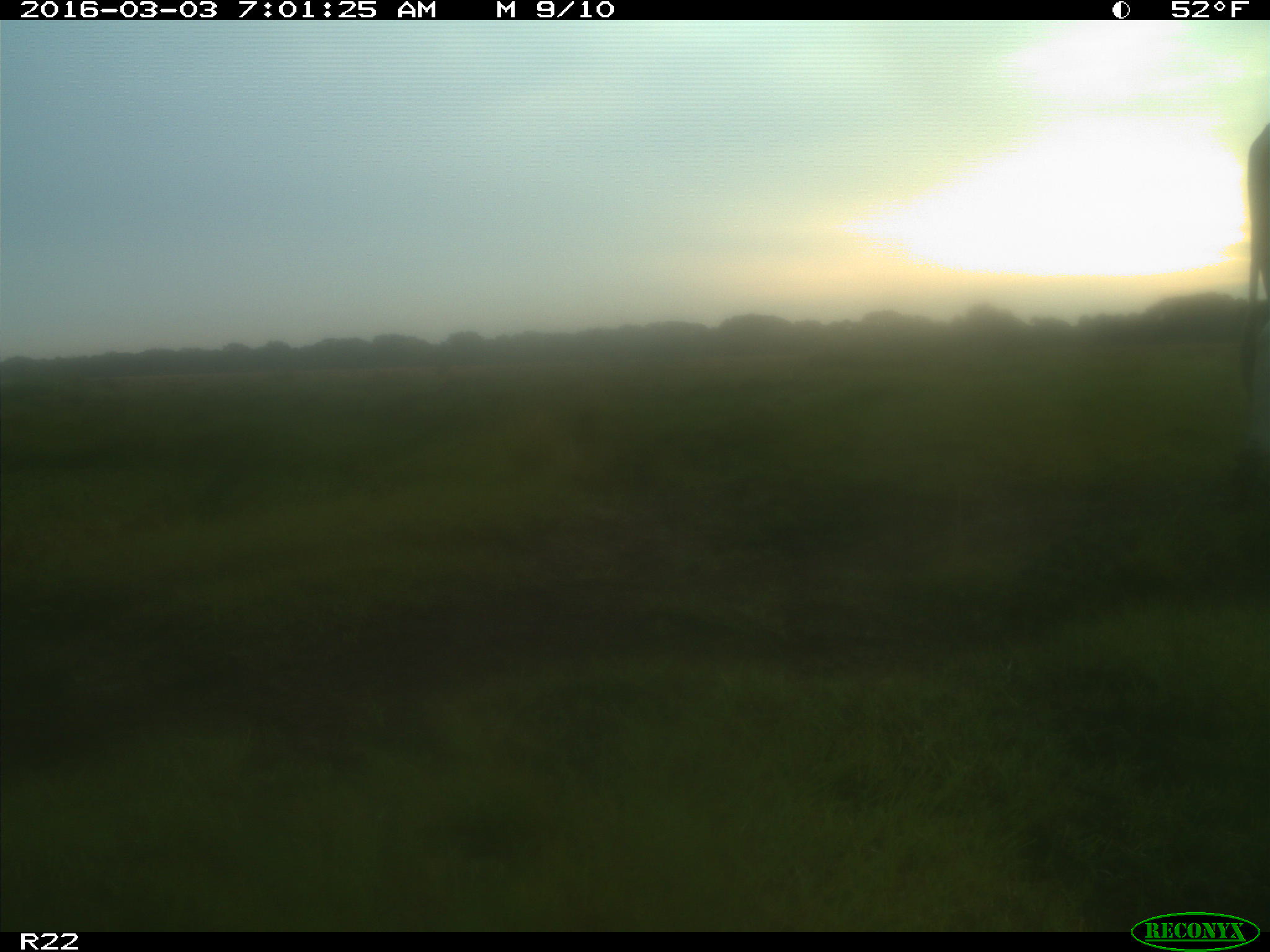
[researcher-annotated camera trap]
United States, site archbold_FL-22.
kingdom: Animalia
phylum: Chordata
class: Mammalia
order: Artiodactyla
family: Bovidae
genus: Bos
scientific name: Bos taurus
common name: domestic cow